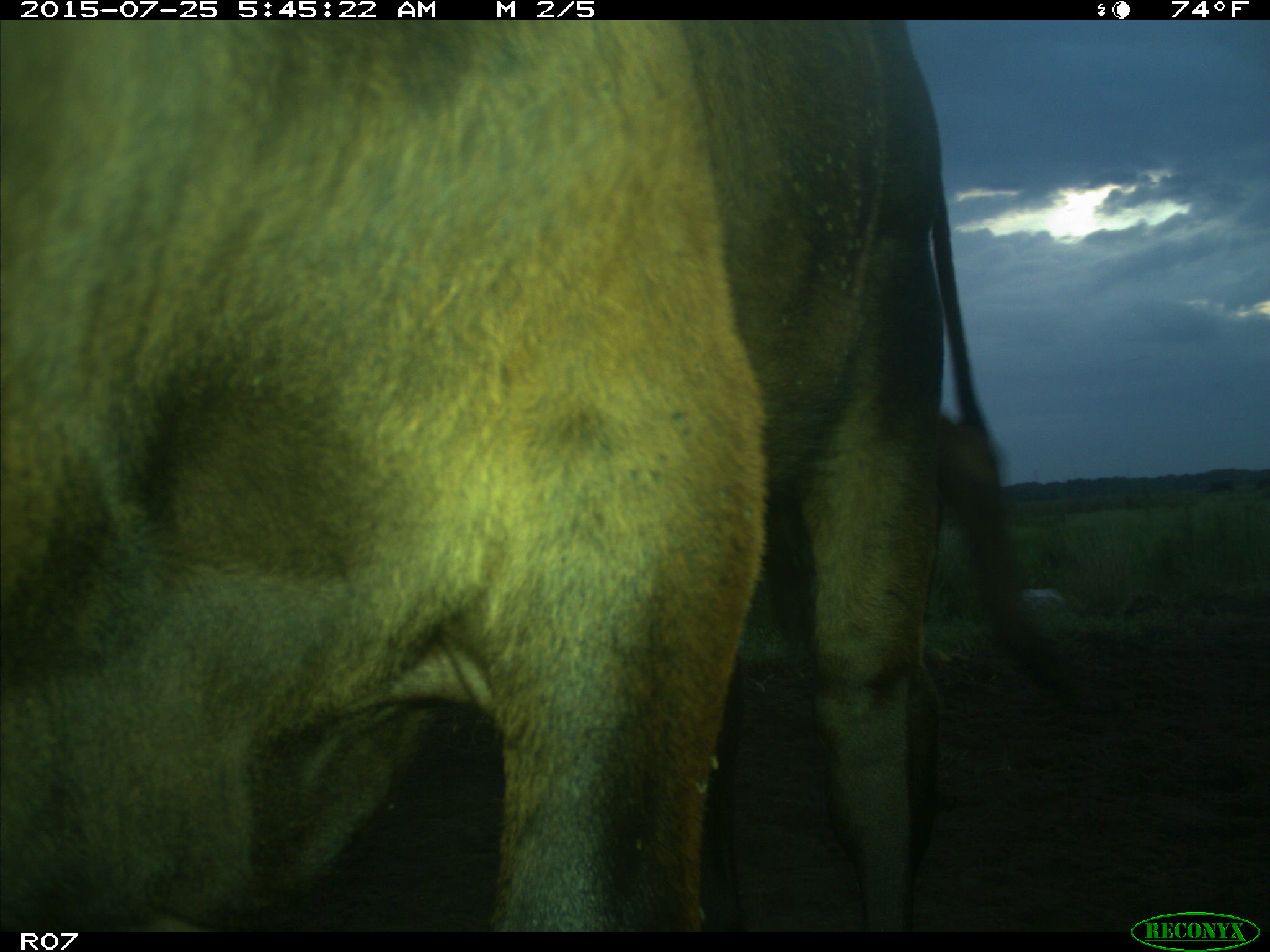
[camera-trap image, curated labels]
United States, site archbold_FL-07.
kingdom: Animalia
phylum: Chordata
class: Mammalia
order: Artiodactyla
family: Bovidae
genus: Bos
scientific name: Bos taurus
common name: domestic cow